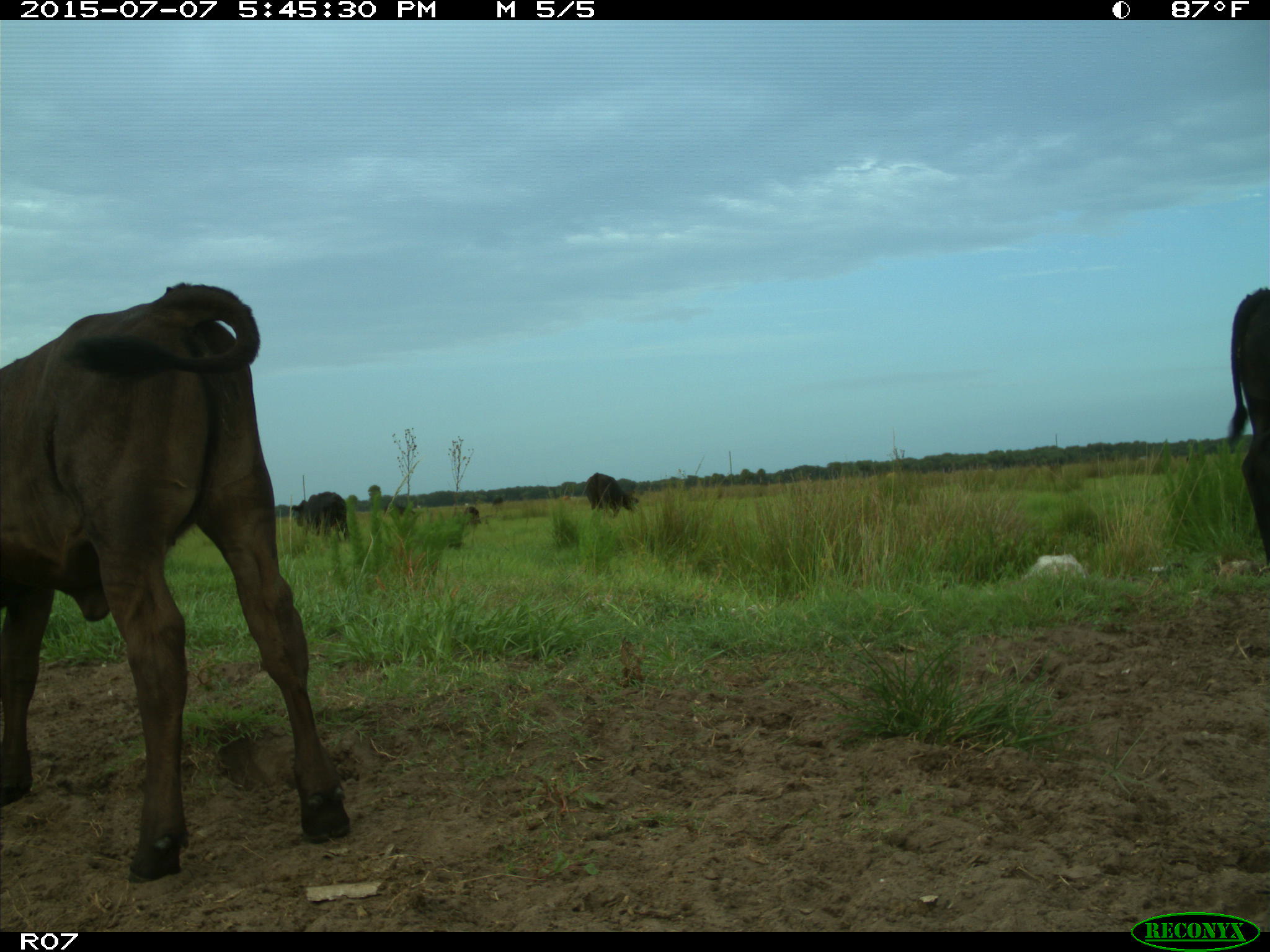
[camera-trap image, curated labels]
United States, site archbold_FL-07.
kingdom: Animalia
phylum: Chordata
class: Mammalia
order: Artiodactyla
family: Bovidae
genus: Bos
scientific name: Bos taurus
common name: domestic cow